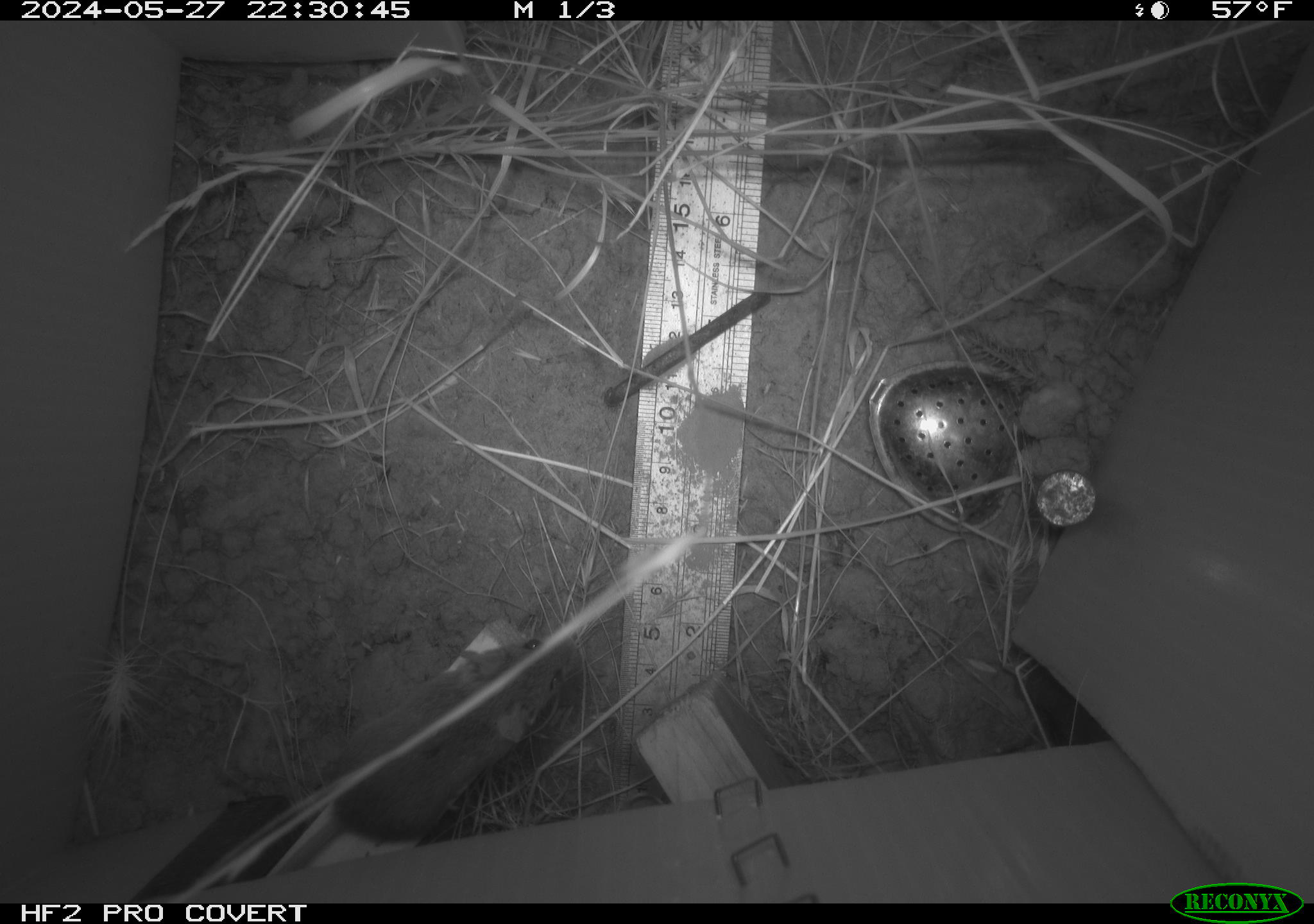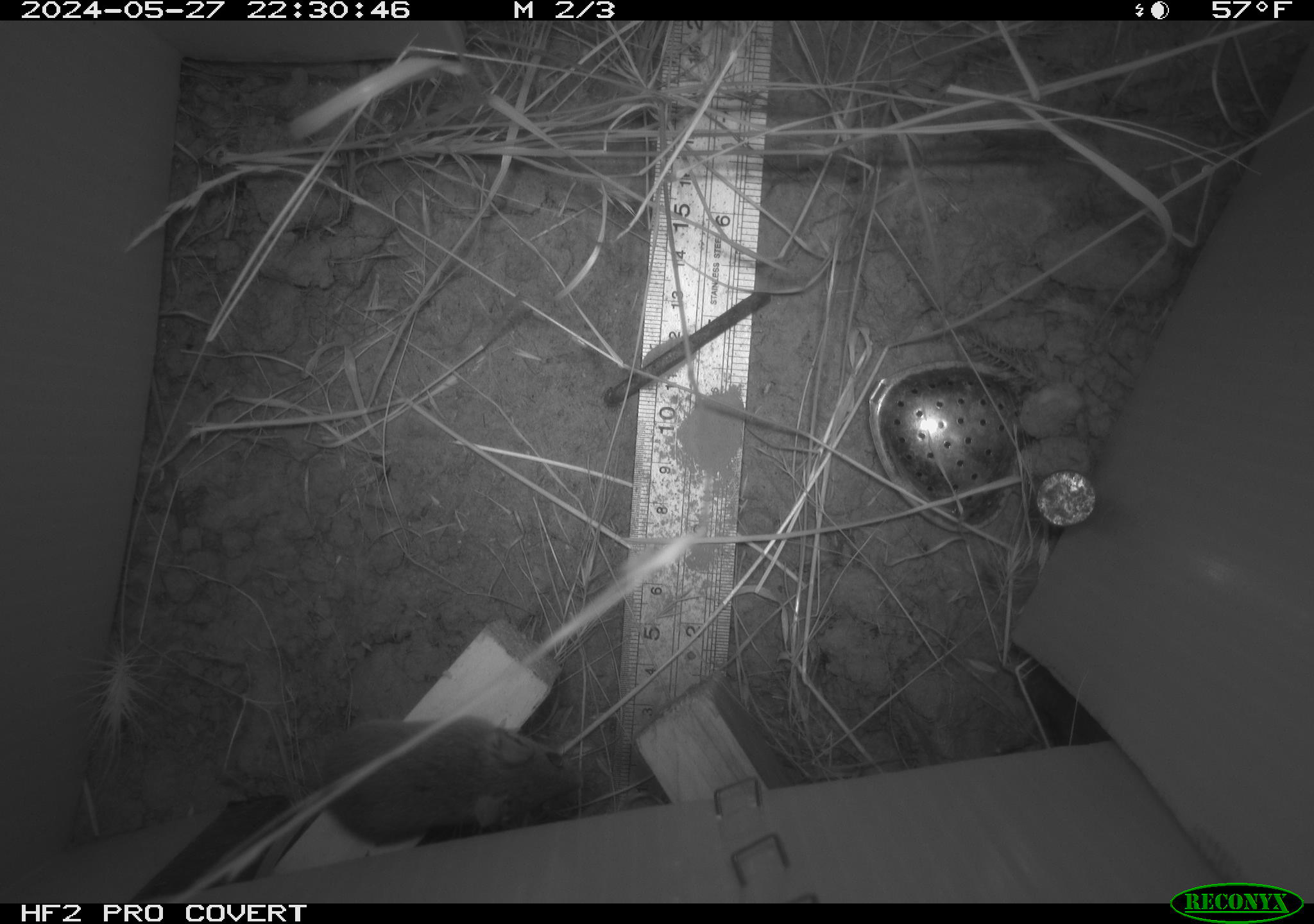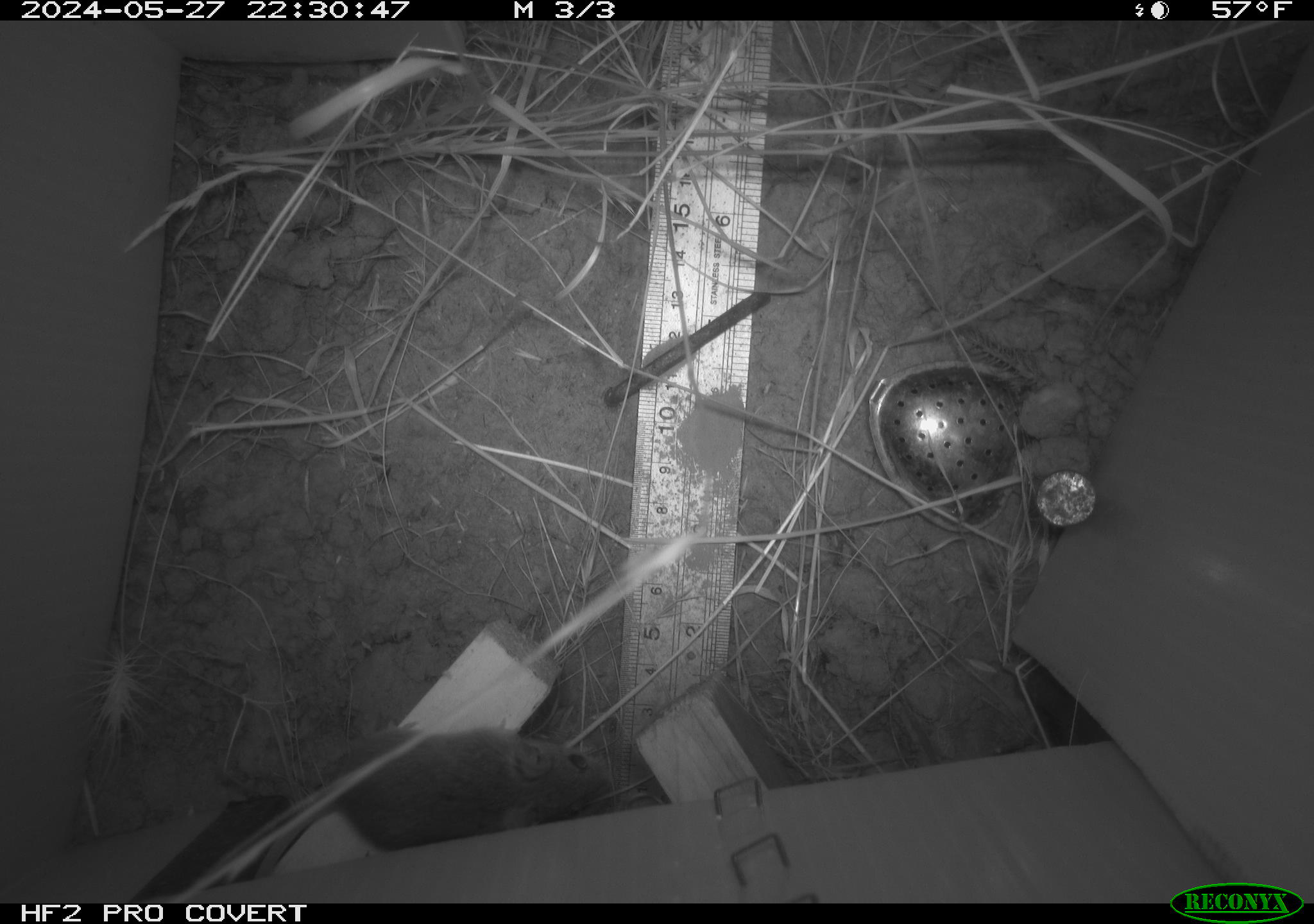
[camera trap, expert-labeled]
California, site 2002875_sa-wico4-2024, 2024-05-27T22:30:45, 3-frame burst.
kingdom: Animalia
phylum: Chordata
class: Mammalia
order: Rodentia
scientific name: Rodentia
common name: mouse species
Mouse species (Rodentia).